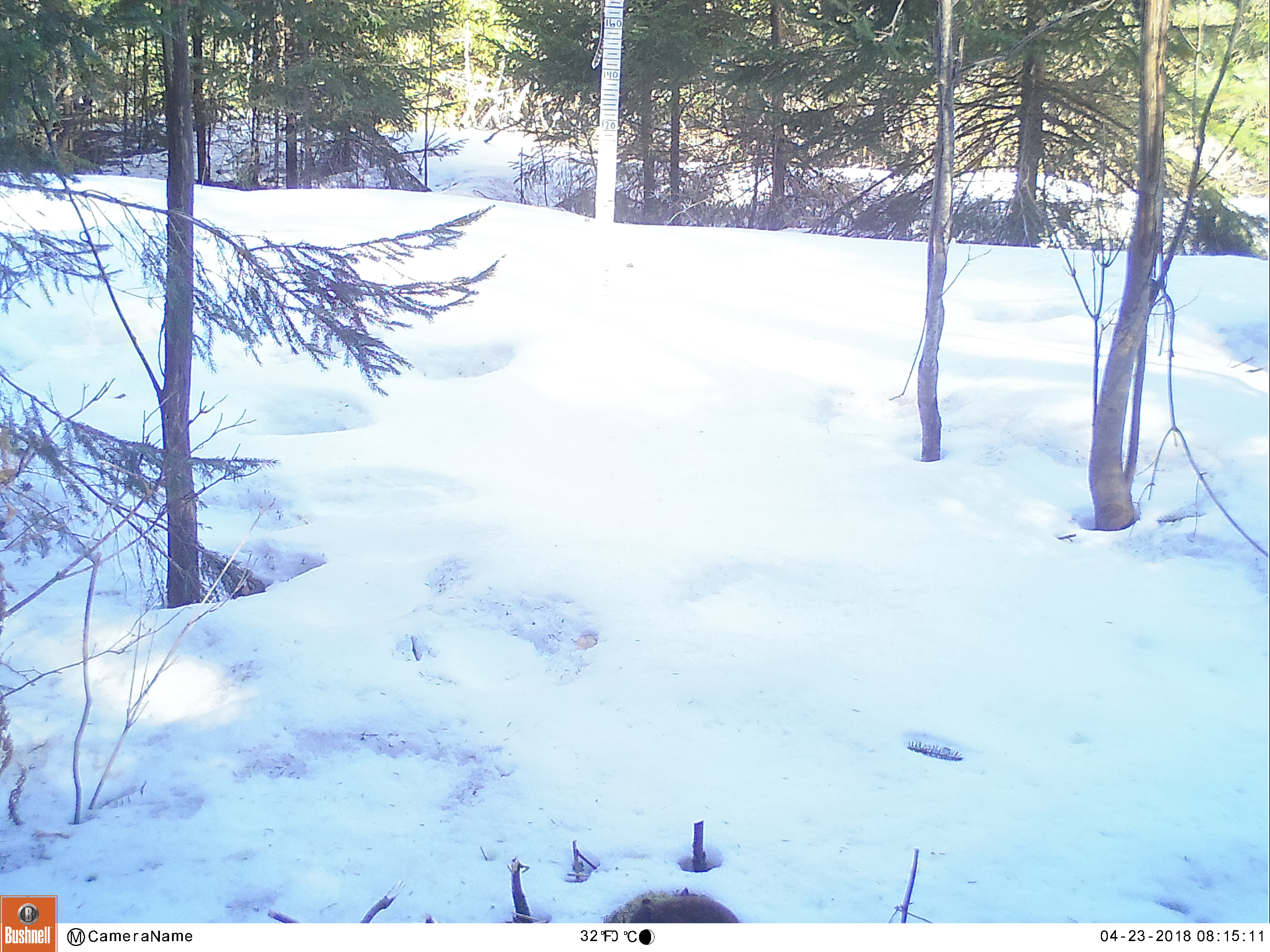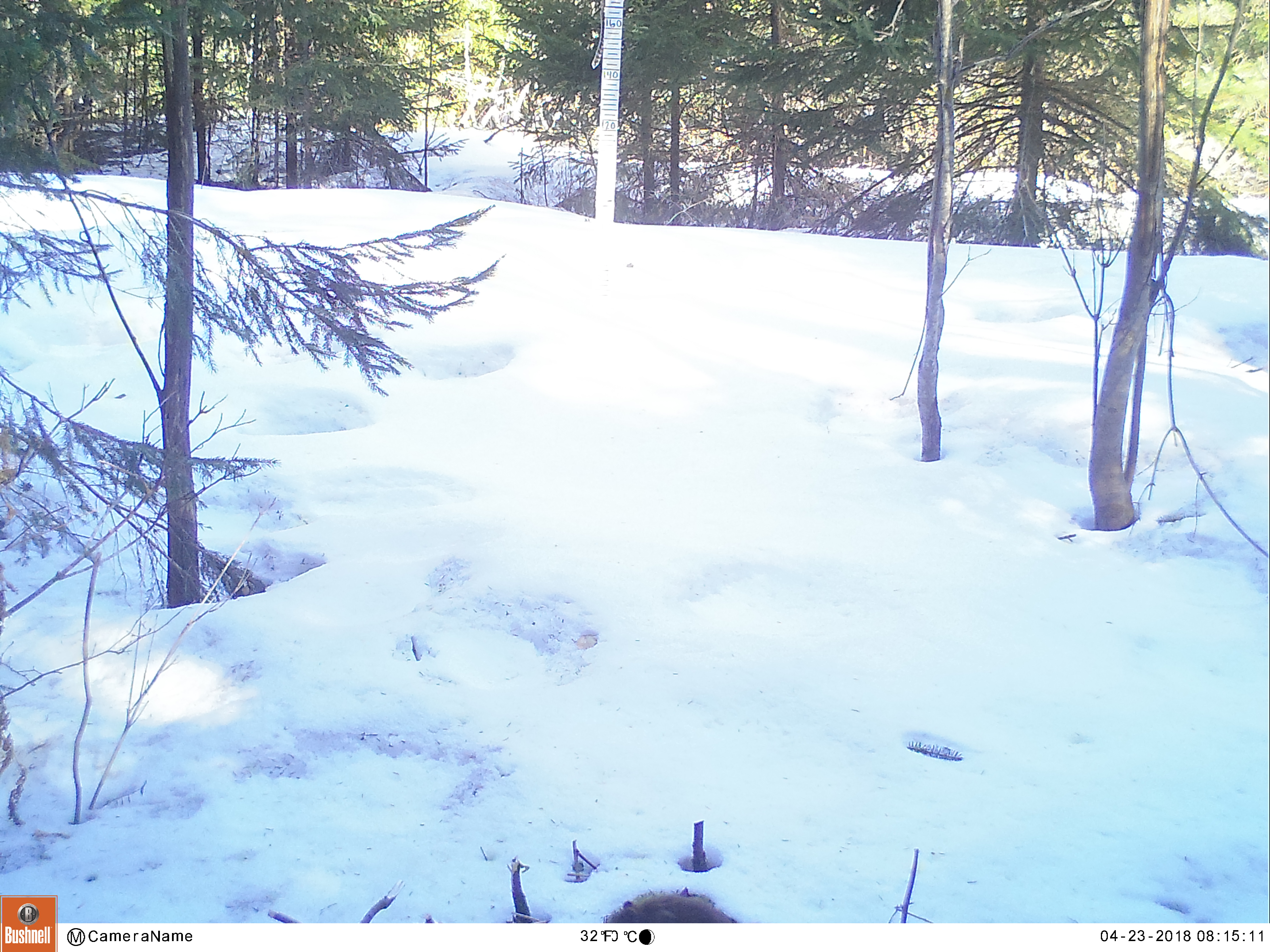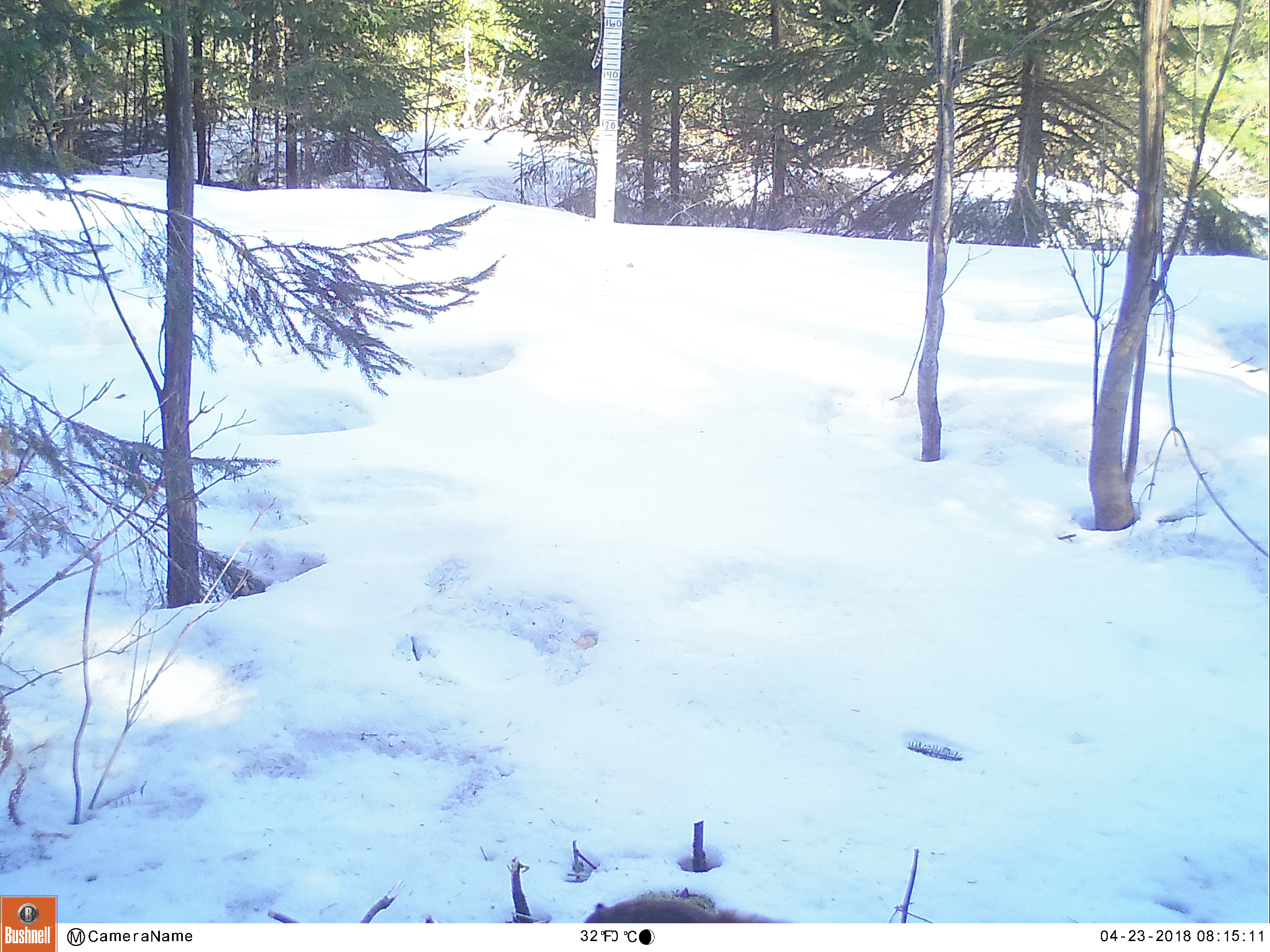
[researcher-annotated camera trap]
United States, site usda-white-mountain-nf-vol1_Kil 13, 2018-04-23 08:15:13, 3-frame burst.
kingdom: Animalia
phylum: Chordata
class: Mammalia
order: Rodentia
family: Sciuridae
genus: Tamiasciurus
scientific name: Tamiasciurus hudsonicus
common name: red squirrel